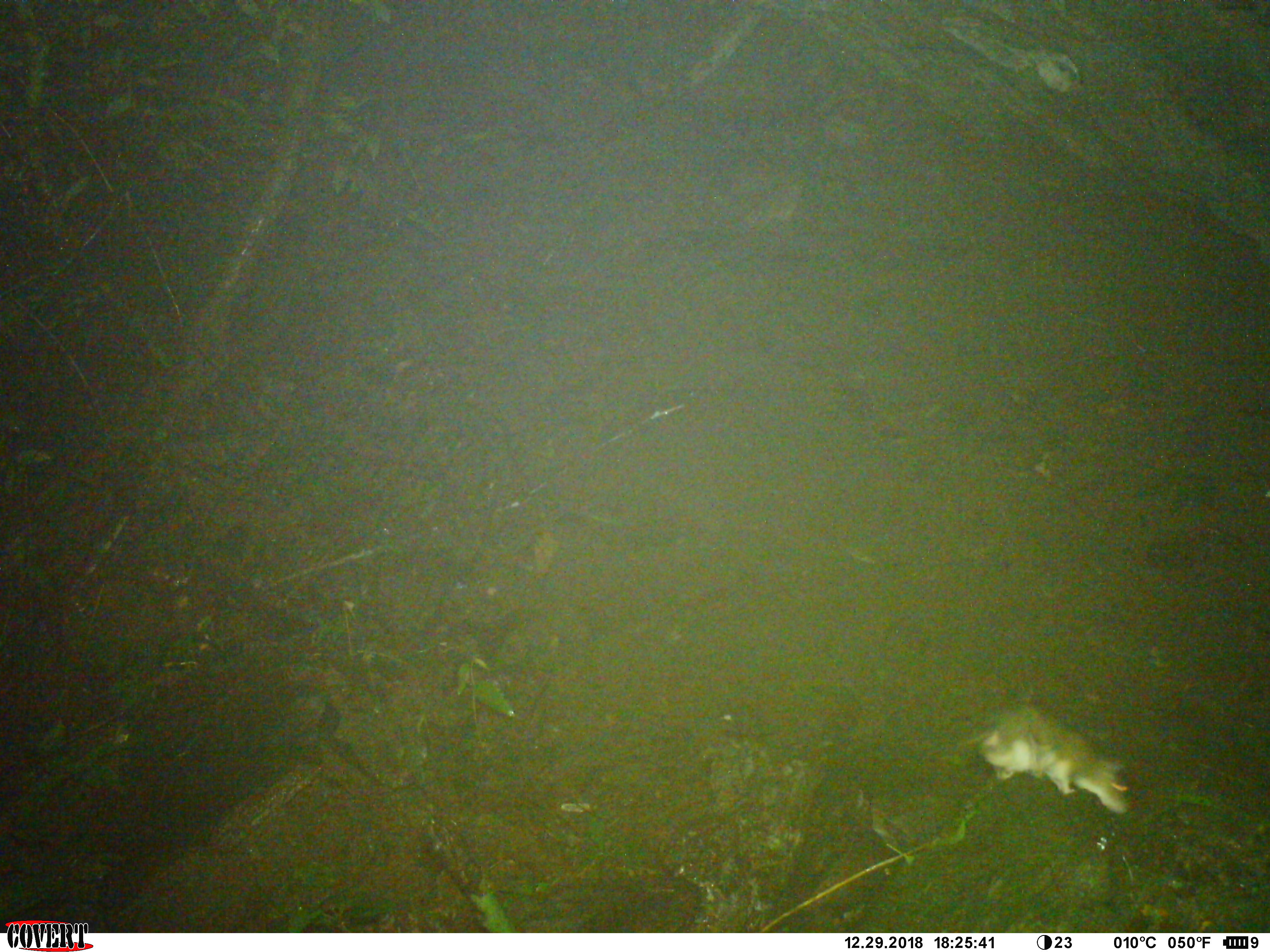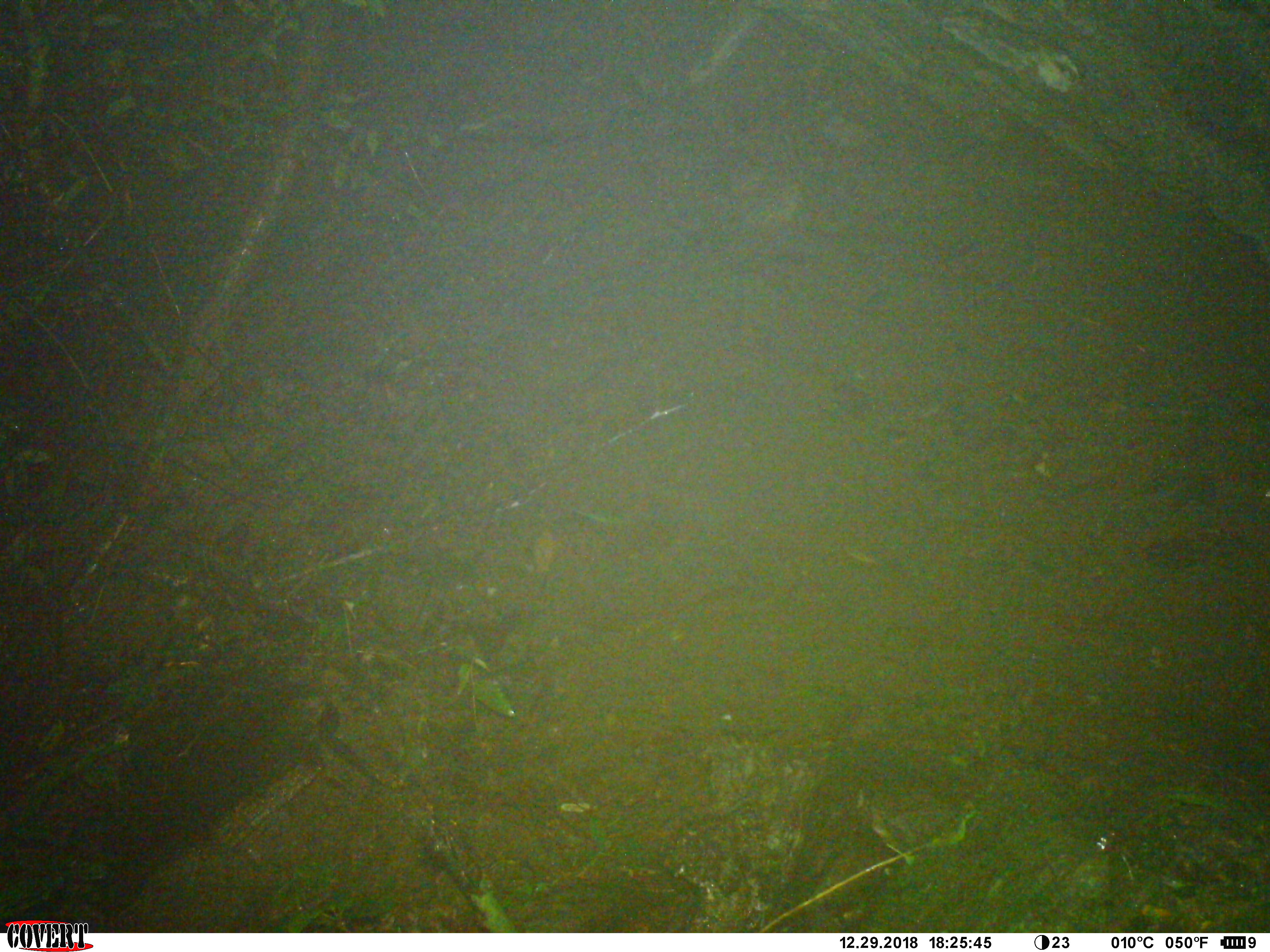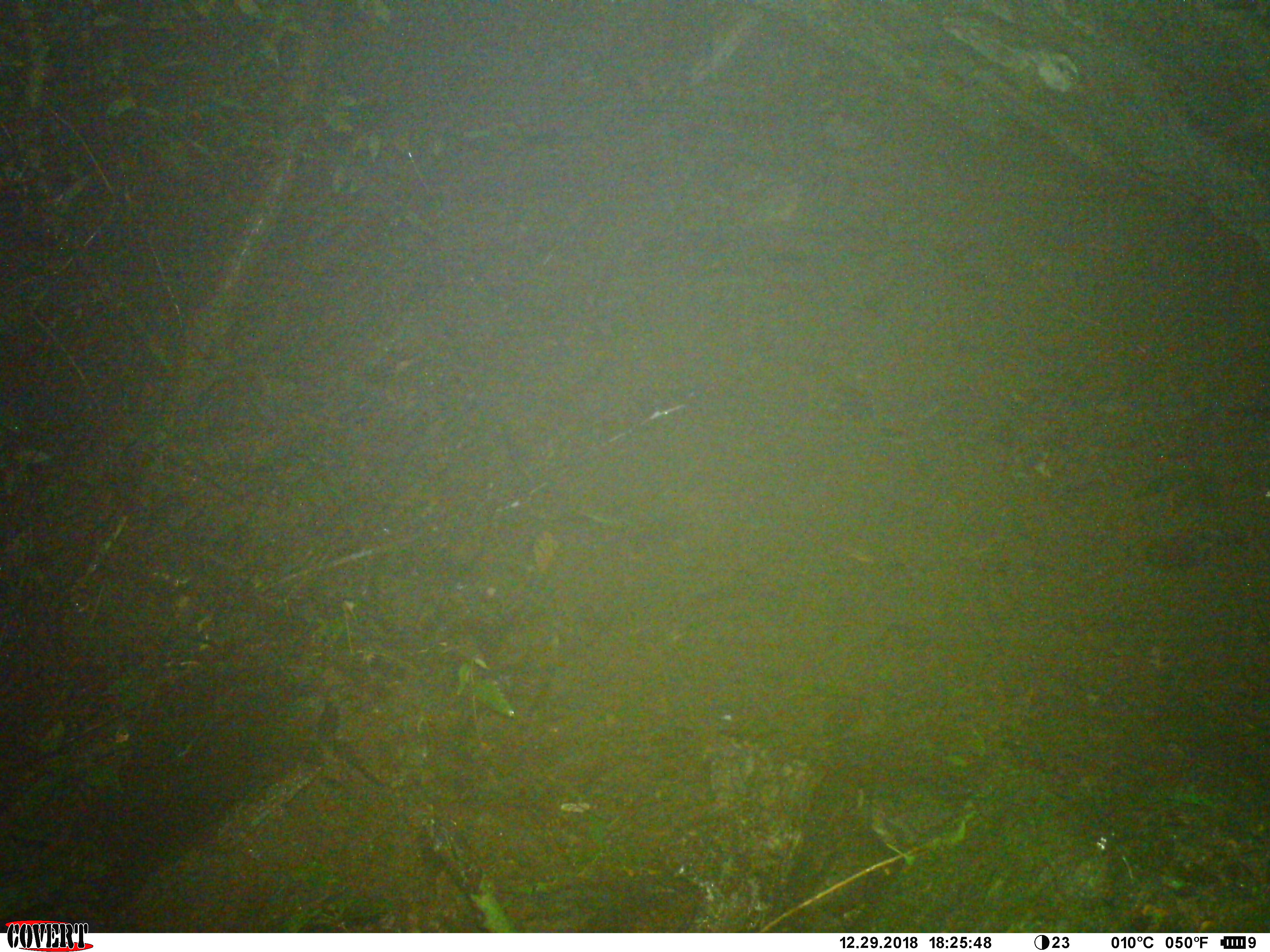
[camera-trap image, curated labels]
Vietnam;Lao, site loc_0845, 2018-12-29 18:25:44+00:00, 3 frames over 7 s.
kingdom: Animalia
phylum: Chordata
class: Mammalia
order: Rodentia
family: Muridae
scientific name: Muridae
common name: old-world mice and rats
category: unidentified murid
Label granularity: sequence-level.